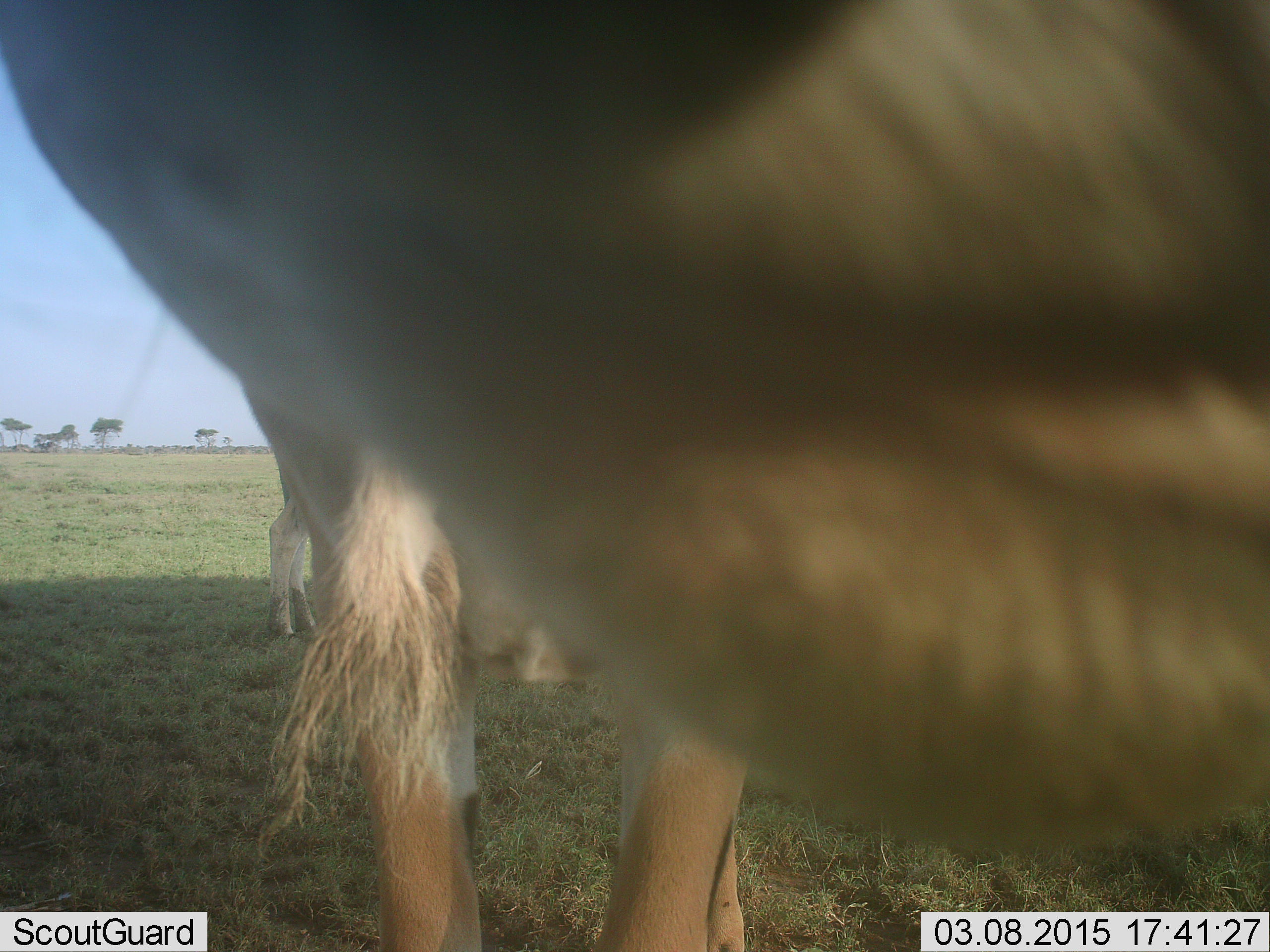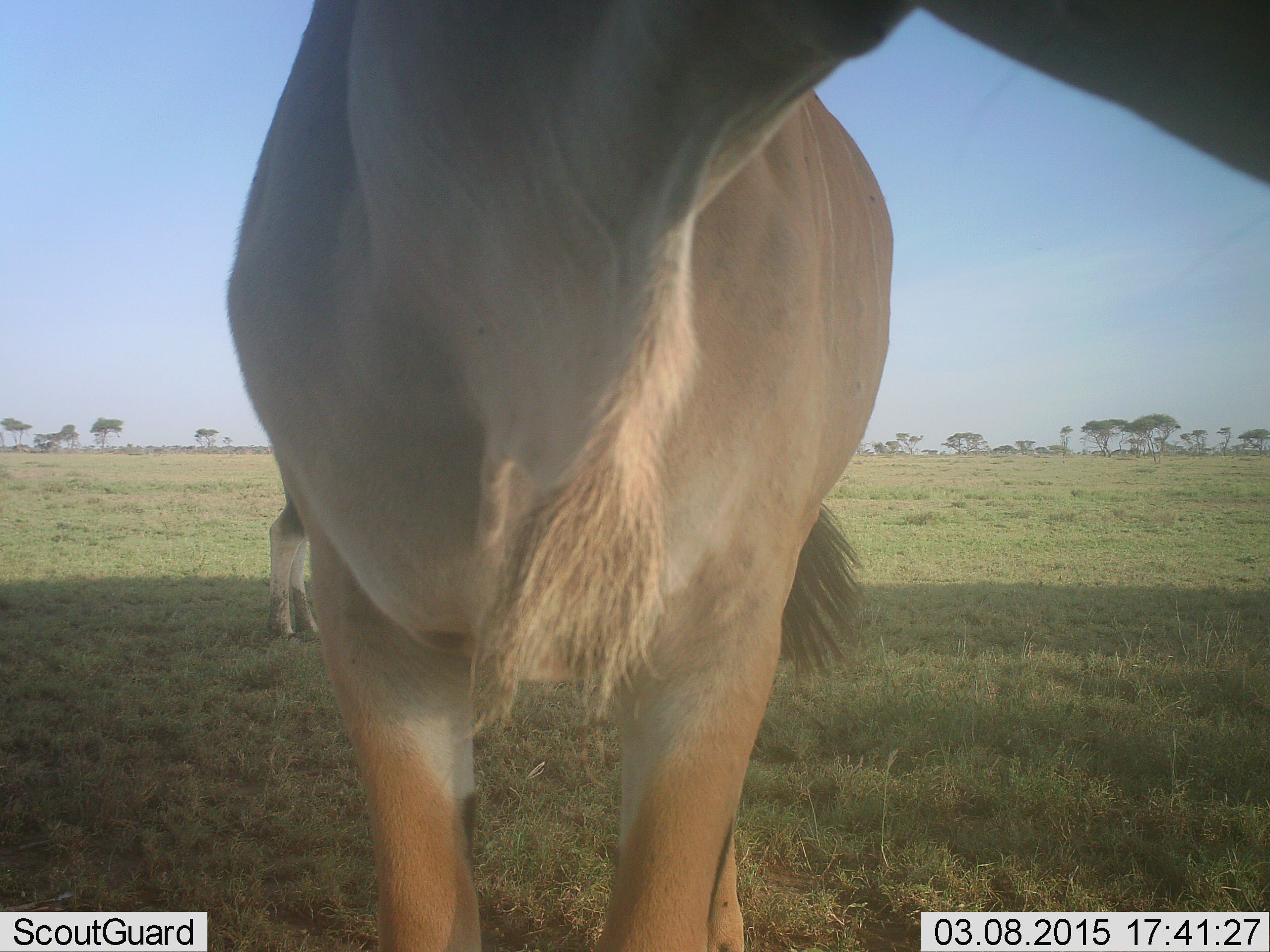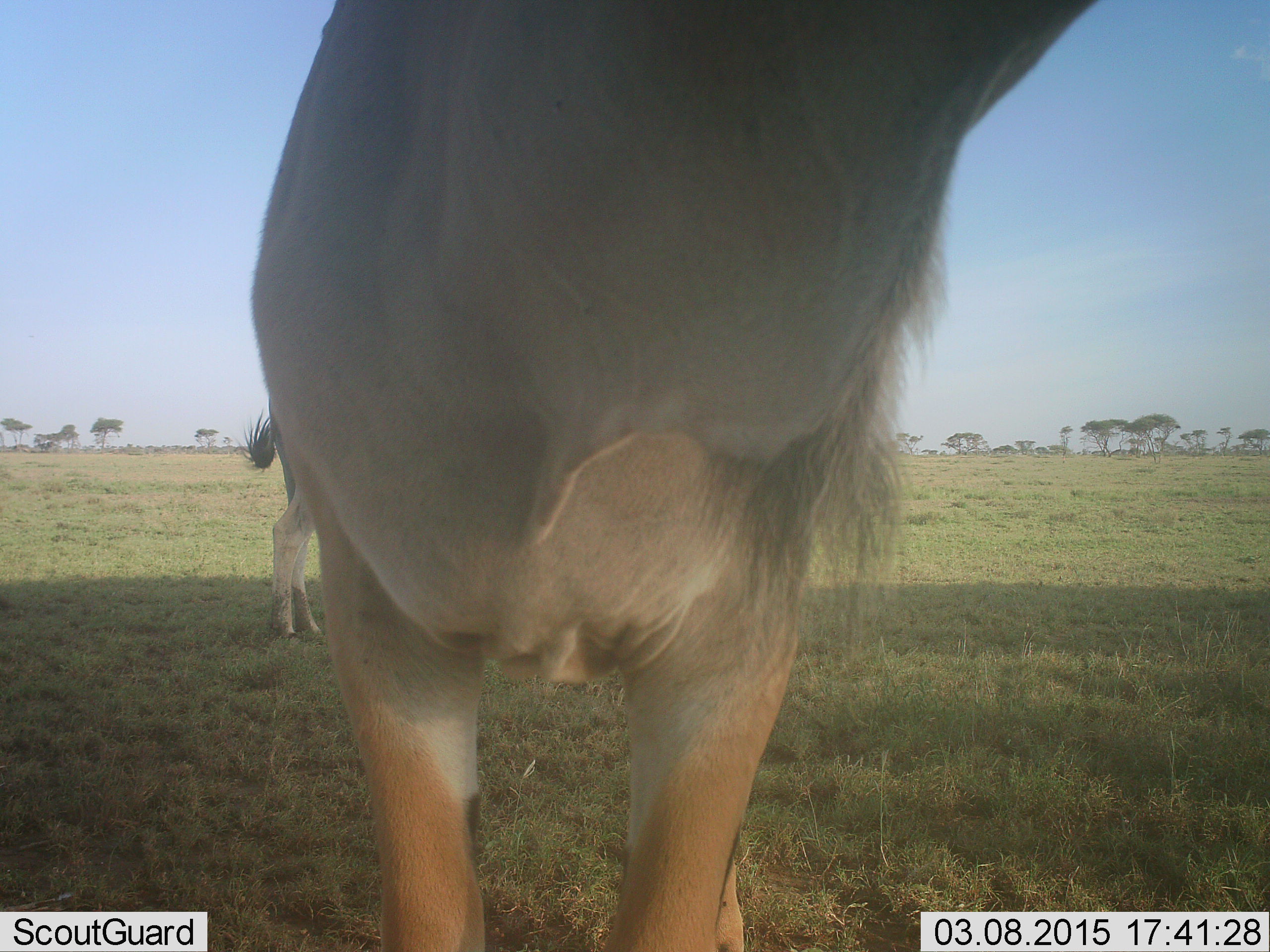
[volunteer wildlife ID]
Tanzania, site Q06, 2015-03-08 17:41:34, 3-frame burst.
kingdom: Animalia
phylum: Chordata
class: Mammalia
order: Artiodactyla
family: Bovidae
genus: Tragelaphus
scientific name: Tragelaphus oryx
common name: eland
Eland (Tragelaphus oryx), count 2. Behavior (volunteer vote fractions): standing 100%, resting 0%, moving 10%, interacting 0%. Young present (vote fraction): 0%. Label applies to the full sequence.